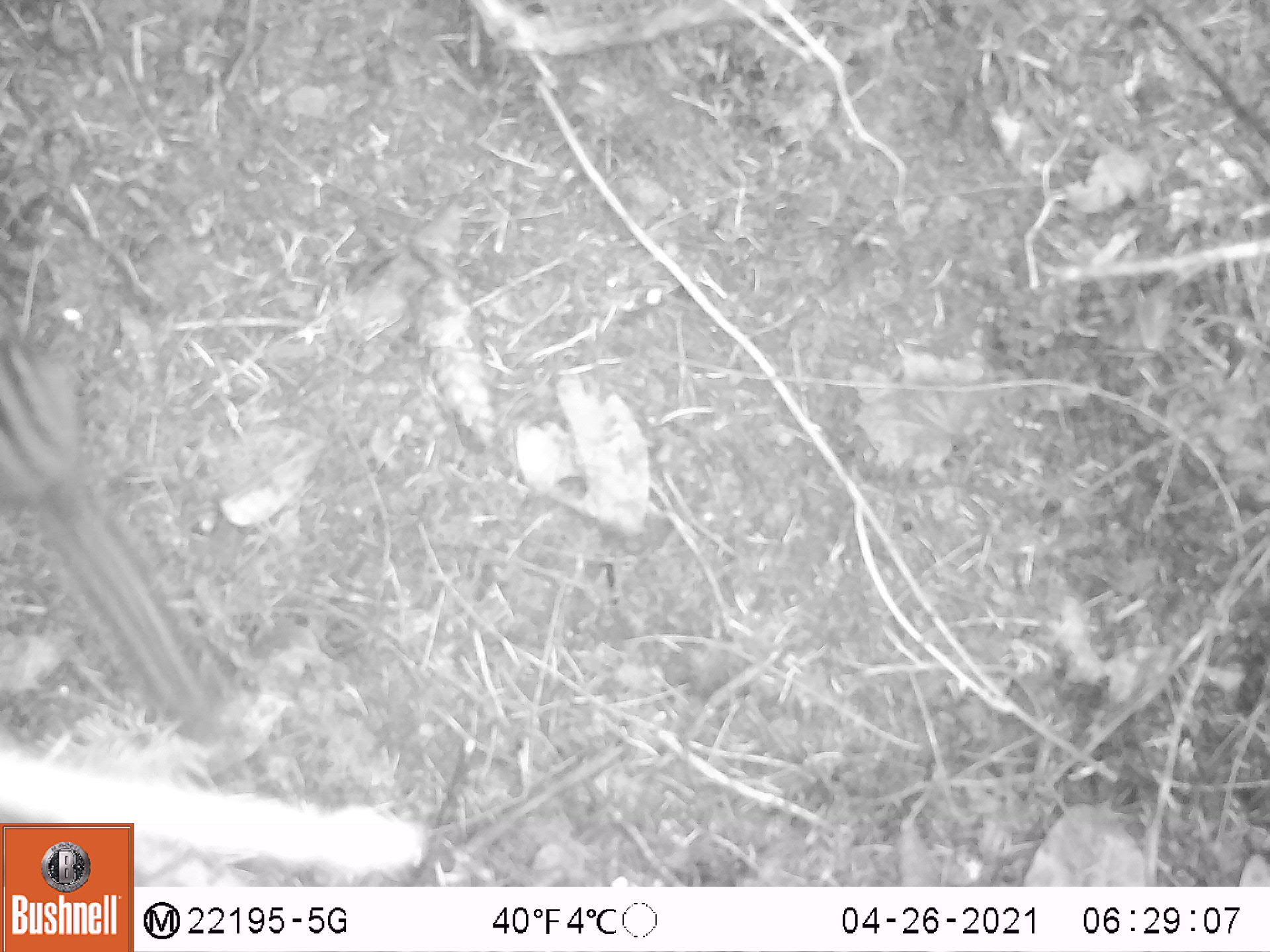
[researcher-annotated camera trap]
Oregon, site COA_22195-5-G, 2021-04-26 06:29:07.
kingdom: Animalia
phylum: Chordata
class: Mammalia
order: Rodentia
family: Sciuridae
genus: Neotamias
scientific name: Neotamias townsendii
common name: townsend's chipmunk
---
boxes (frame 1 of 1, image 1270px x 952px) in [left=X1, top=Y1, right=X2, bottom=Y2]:
townsend's chipmunk: [left=0, top=259, right=259, bottom=759]